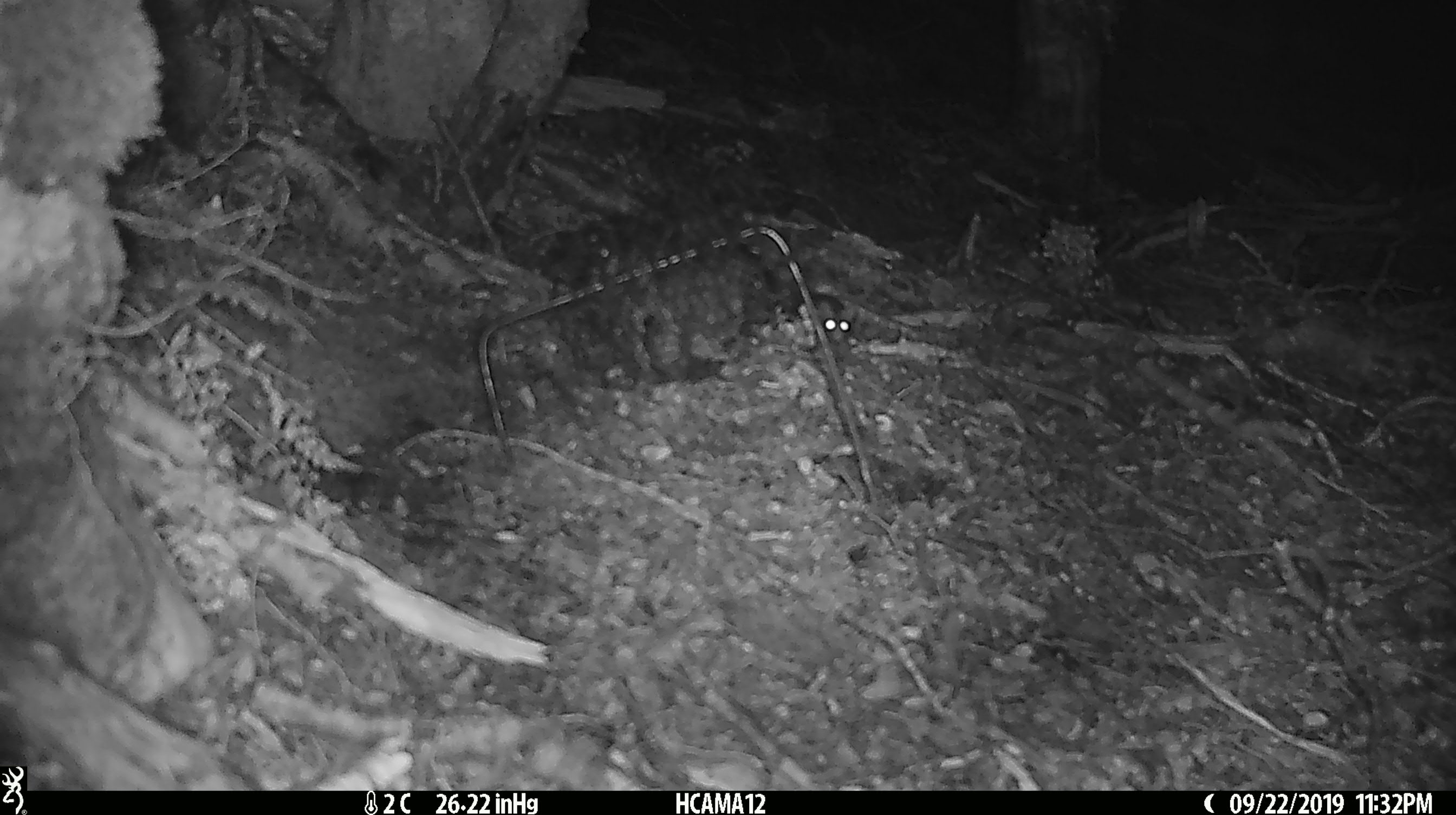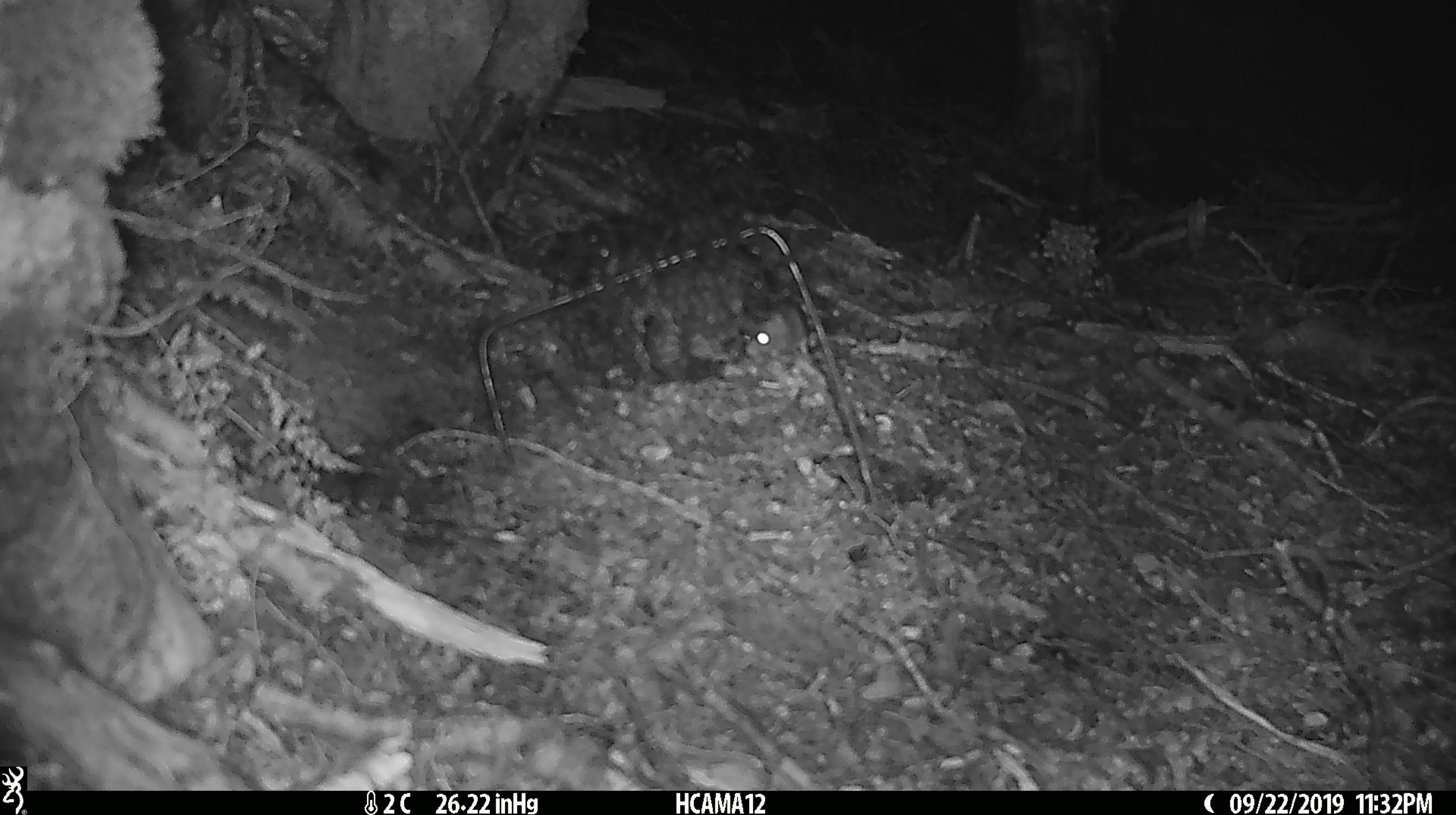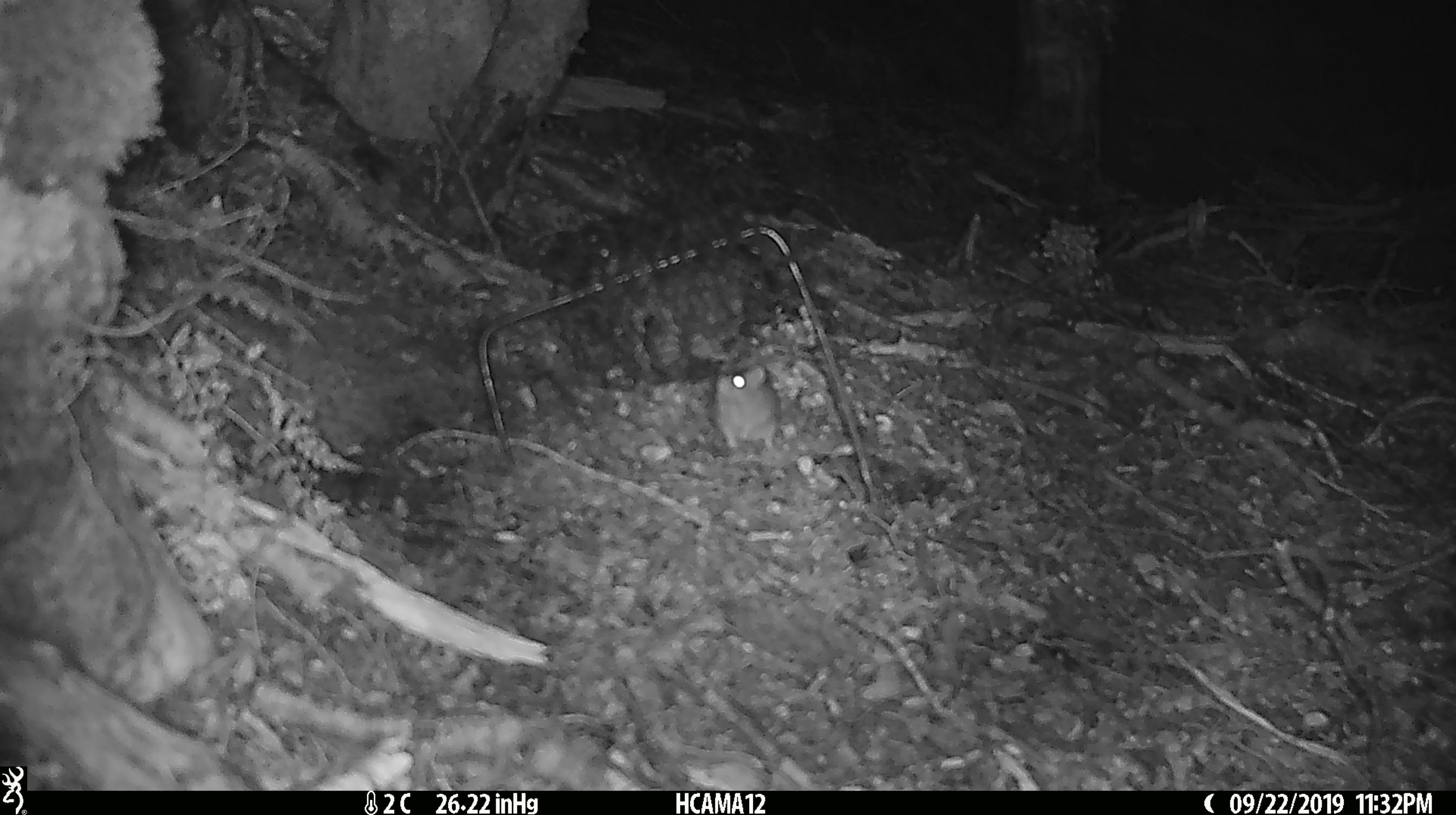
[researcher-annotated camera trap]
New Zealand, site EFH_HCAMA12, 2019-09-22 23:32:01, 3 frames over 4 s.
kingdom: Animalia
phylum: Chordata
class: Mammalia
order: Rodentia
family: Muridae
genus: Mus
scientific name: Mus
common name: mouse